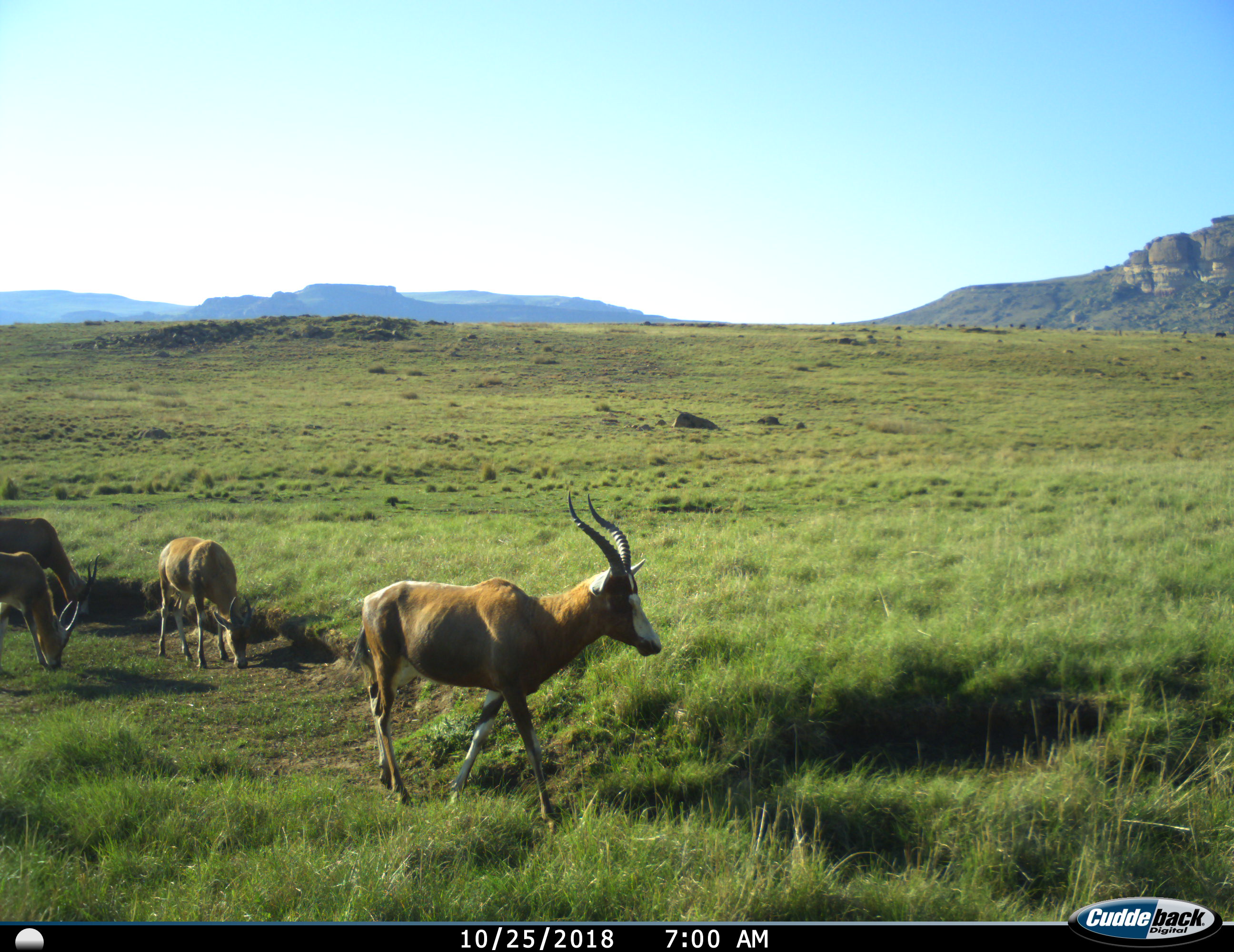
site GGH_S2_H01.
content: unidentified animal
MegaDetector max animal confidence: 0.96